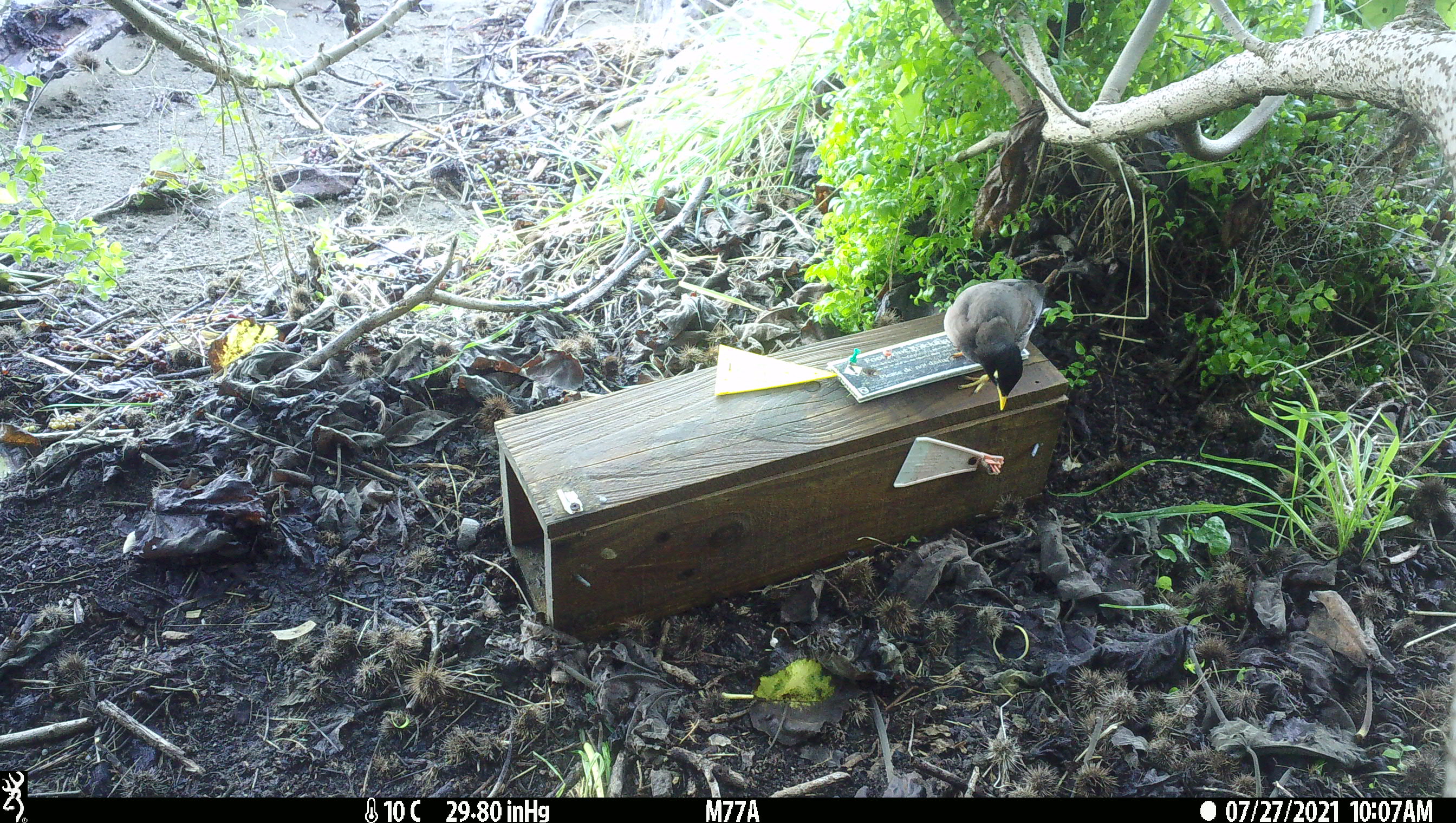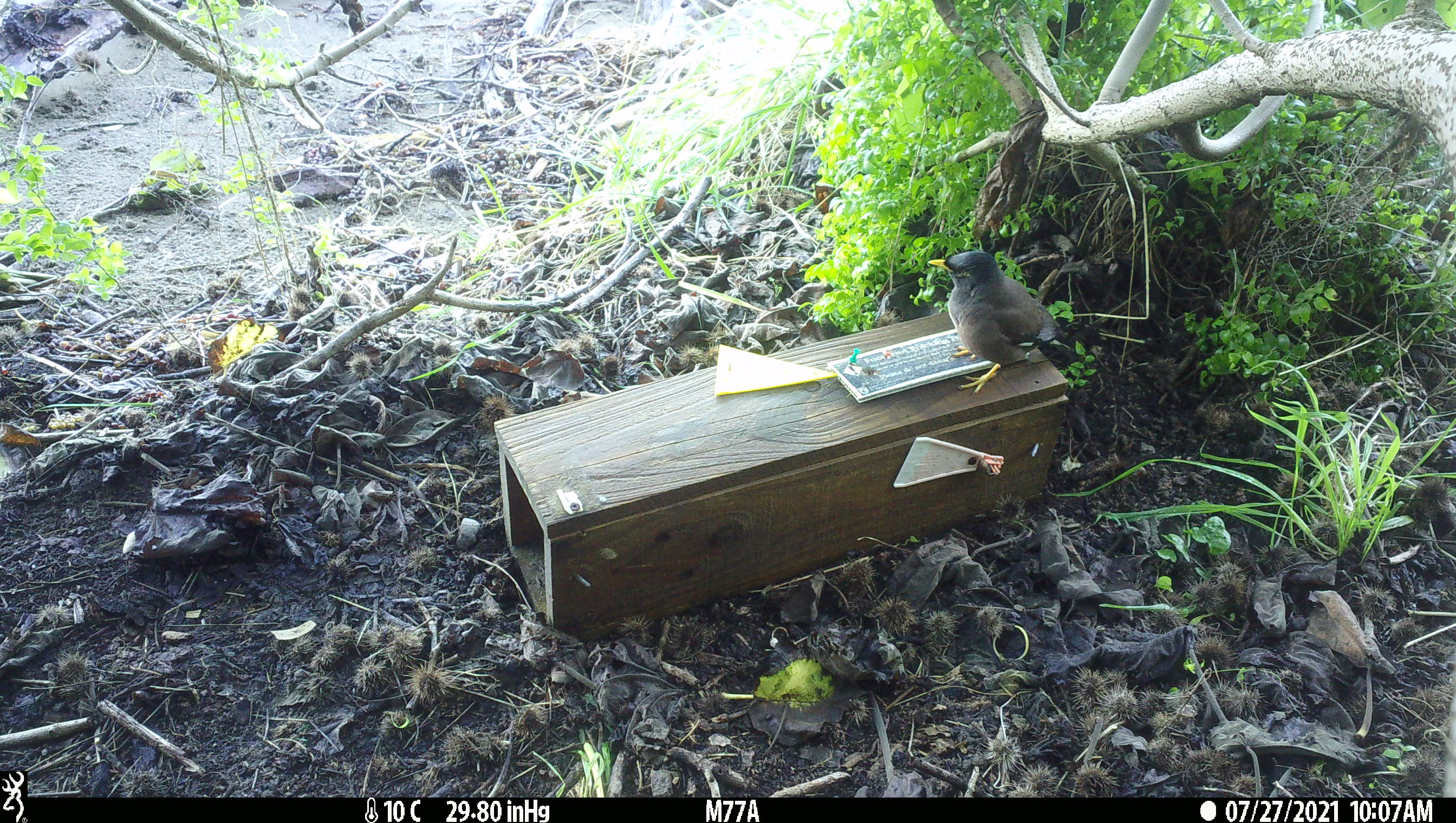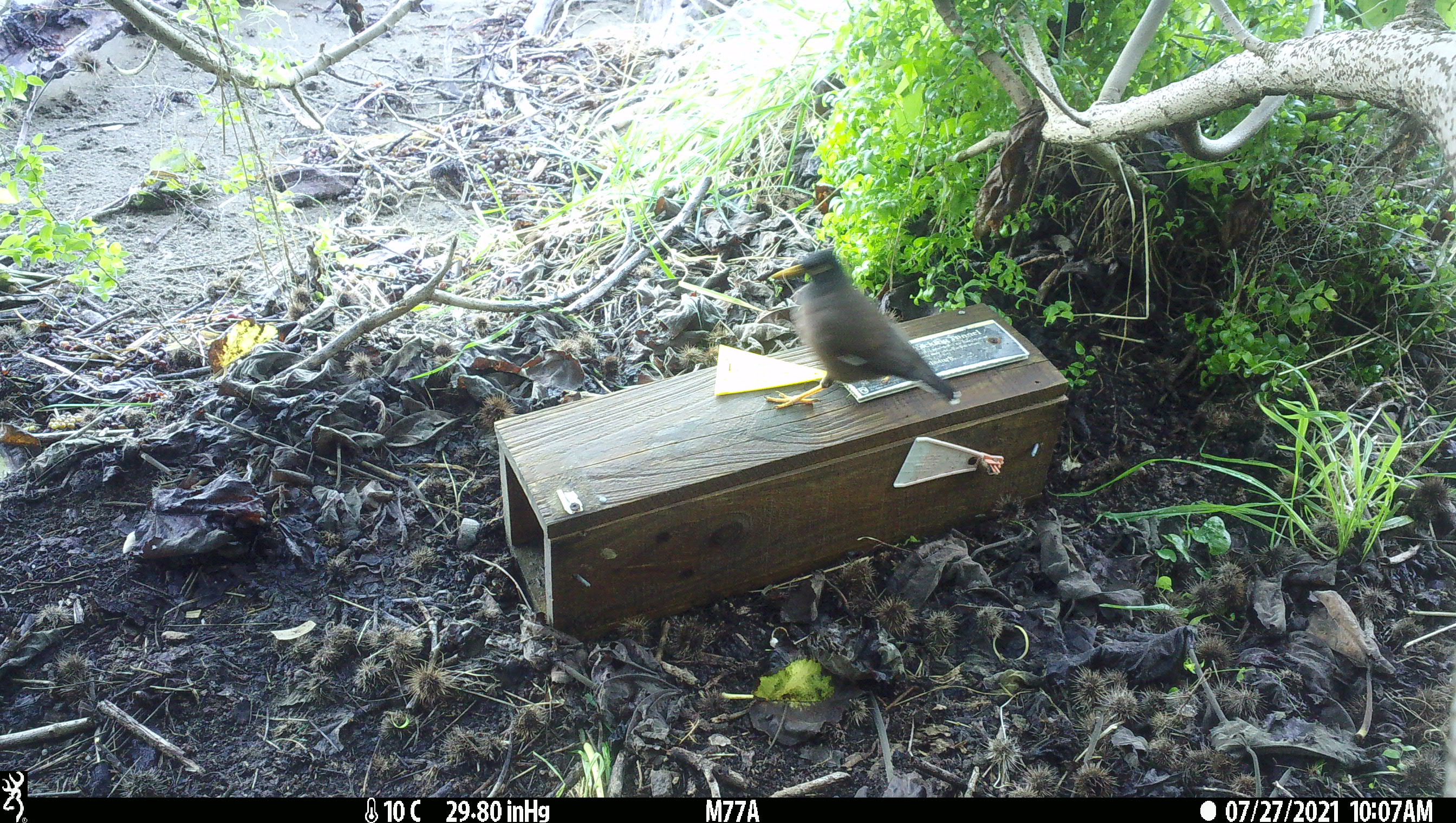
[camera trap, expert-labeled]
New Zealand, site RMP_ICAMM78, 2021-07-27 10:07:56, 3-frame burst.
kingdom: Animalia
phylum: Chordata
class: Aves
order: Passeriformes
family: Sturnidae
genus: Acridotheres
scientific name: Acridotheres tristis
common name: common myna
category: myna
Myna (common myna) (Acridotheres tristis).